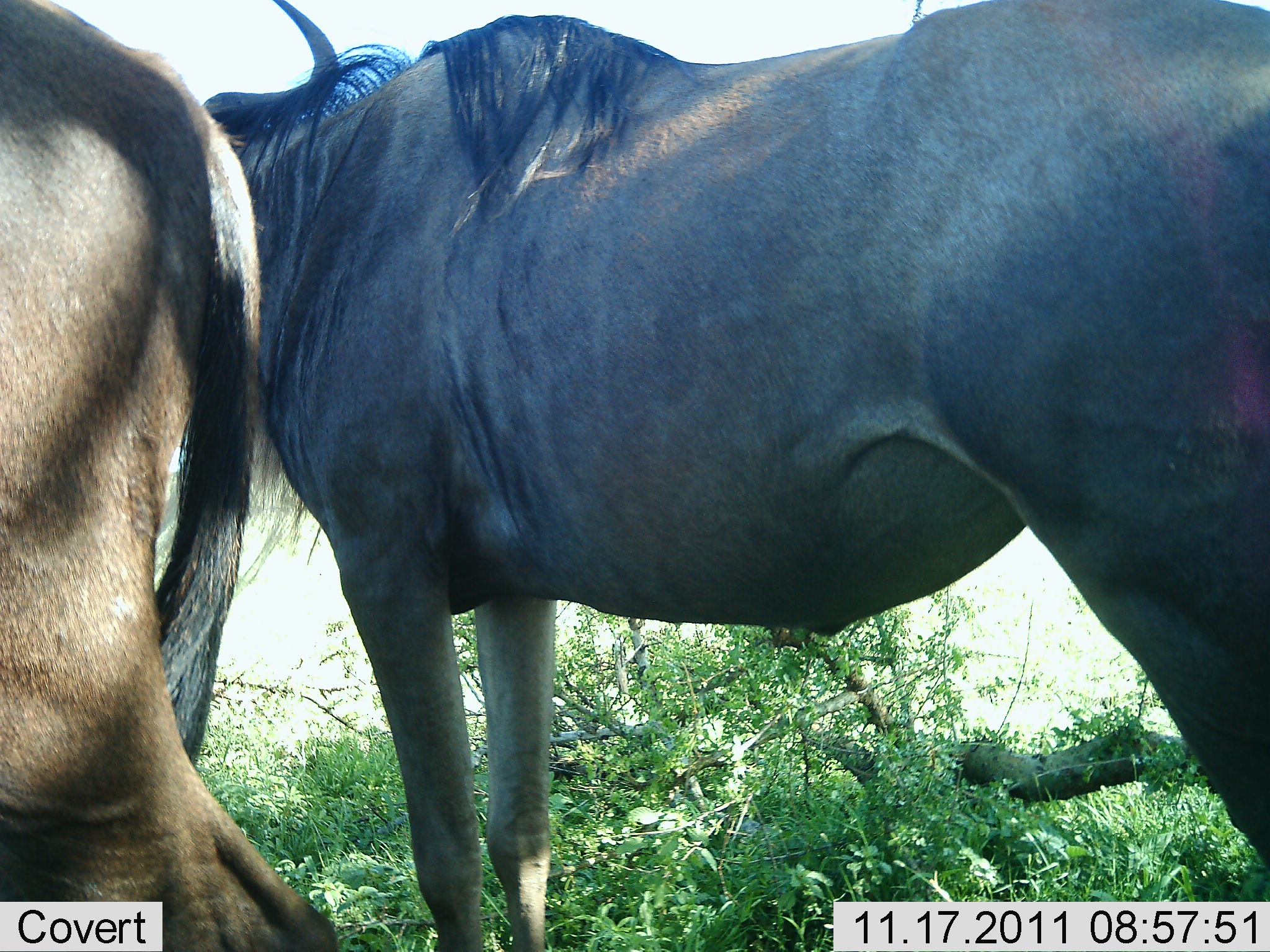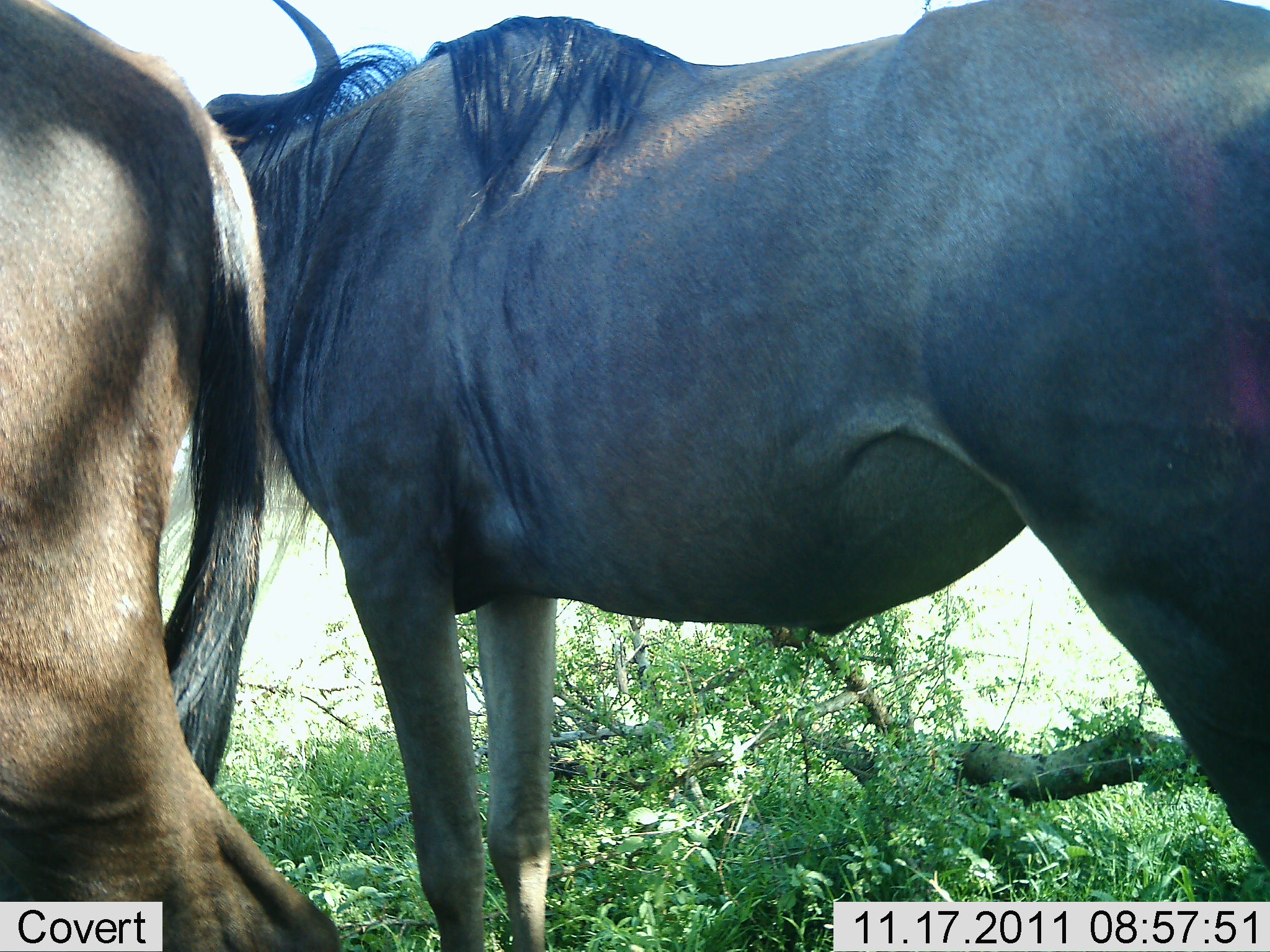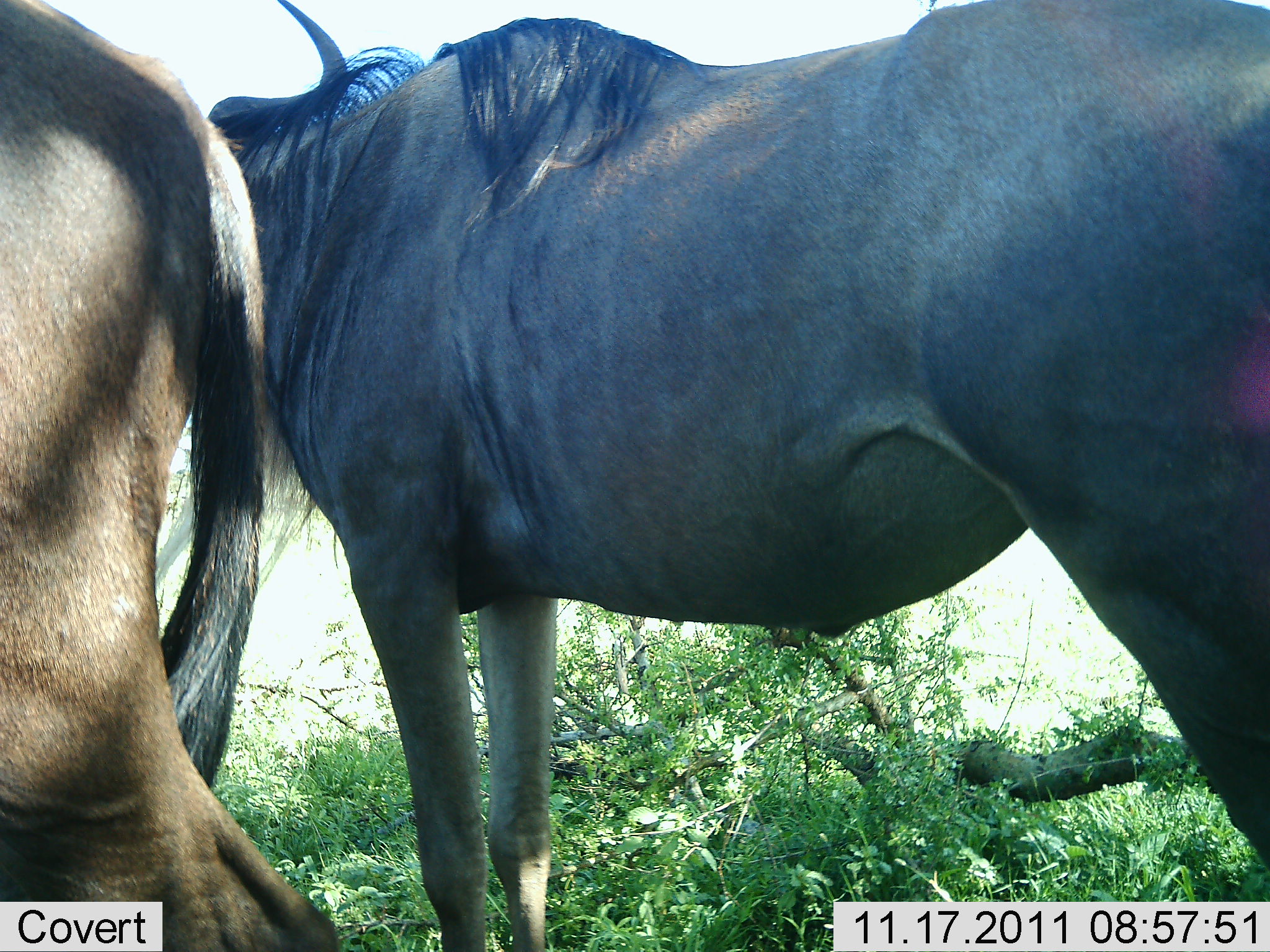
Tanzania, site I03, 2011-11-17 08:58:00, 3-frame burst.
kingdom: Animalia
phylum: Chordata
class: Mammalia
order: Artiodactyla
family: Bovidae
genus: Connochaetes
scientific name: Connochaetes taurinus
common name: blue wildebeest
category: wildebeest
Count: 2.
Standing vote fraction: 100%.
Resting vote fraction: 0%.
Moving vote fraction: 0%.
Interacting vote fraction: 0%.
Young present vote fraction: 0%.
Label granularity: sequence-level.